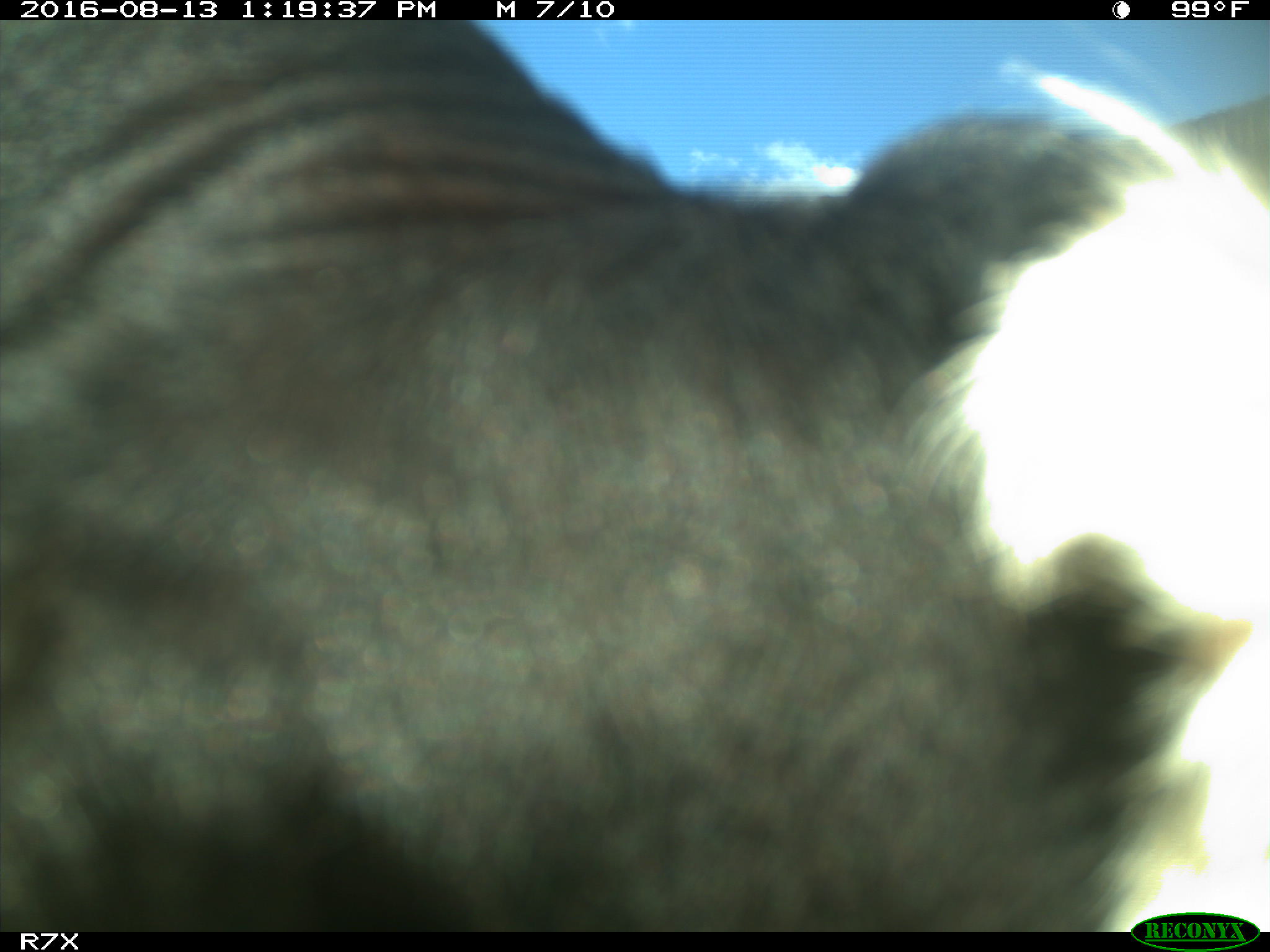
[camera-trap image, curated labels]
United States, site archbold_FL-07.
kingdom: Animalia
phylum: Chordata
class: Mammalia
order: Artiodactyla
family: Bovidae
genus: Bos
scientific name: Bos taurus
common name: domestic cow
Bos taurus (domestic cow).